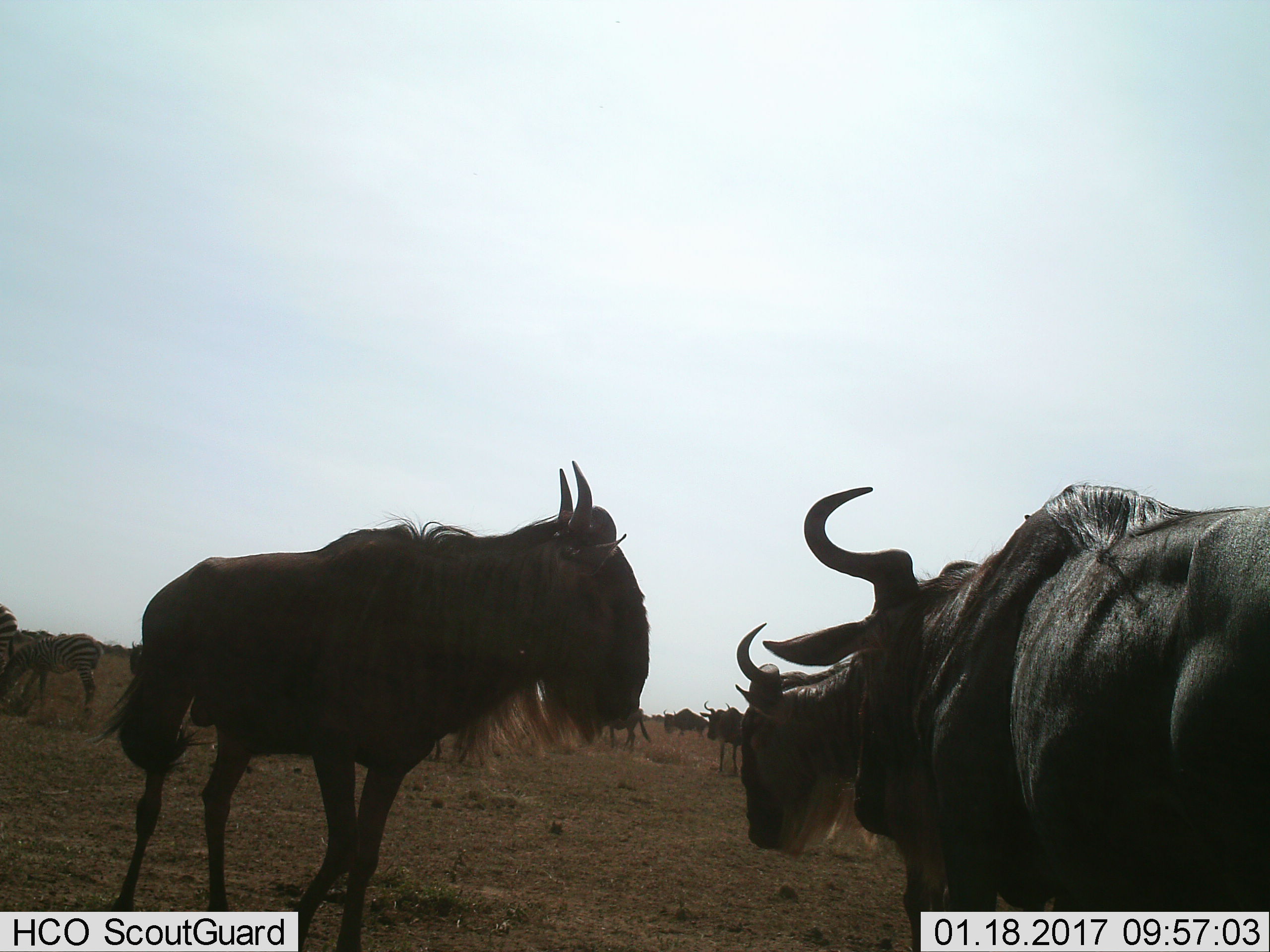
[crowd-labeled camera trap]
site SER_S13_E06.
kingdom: Animalia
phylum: Chordata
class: Mammalia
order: Artiodactyla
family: Bovidae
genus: Connochaetes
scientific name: Connochaetes taurinus taurinus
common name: blue wildebeest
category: wildebeestblue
Wildebeestblue (blue wildebeest) (Connochaetes taurinus taurinus), count 7. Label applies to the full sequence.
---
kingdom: Animalia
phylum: Chordata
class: Mammalia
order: Perissodactyla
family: Equidae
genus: Equus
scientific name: Equus quagga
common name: plains zebra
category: zebraplains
Zebraplains (plains zebra) (Equus quagga), count 2. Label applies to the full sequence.